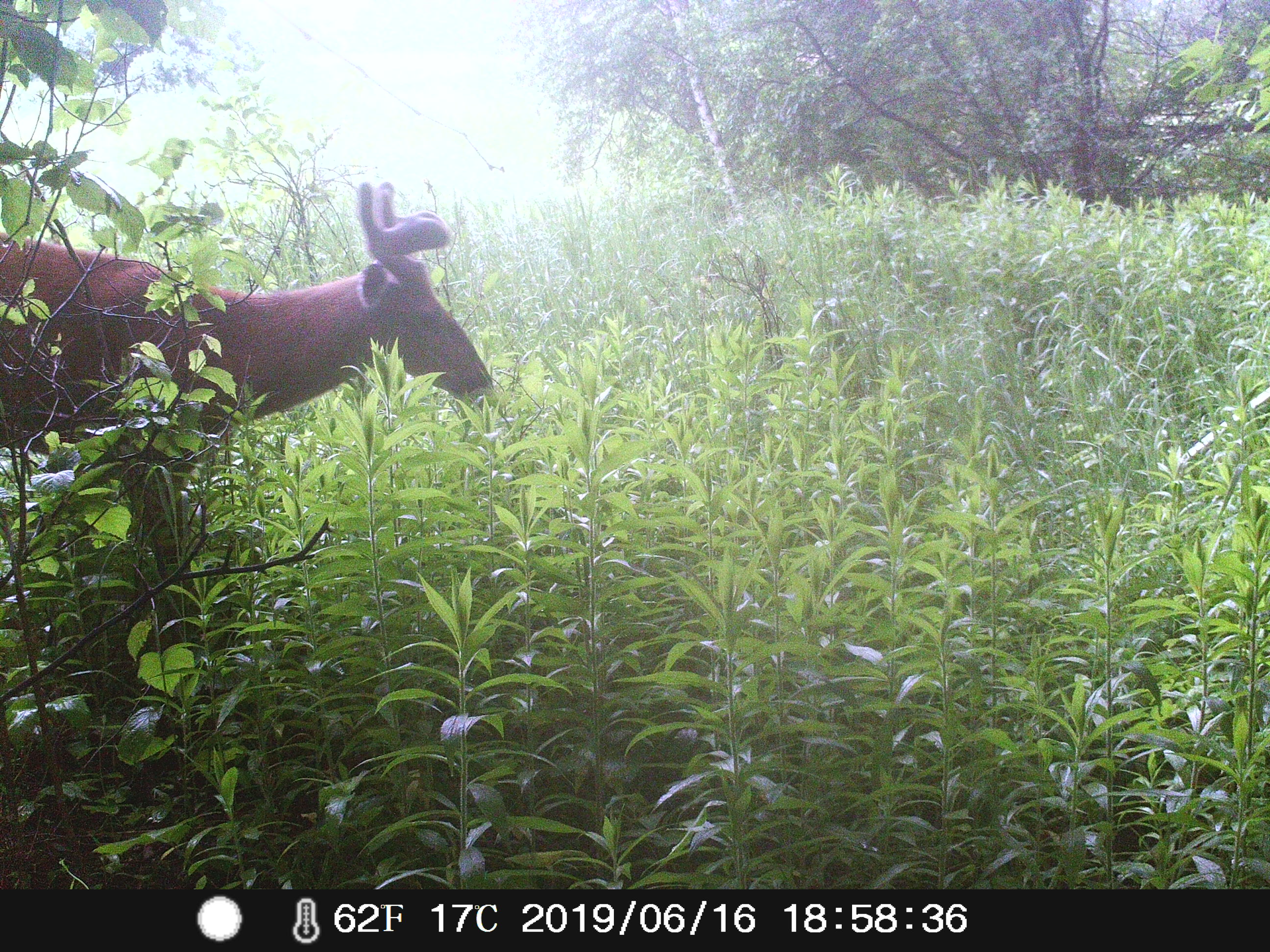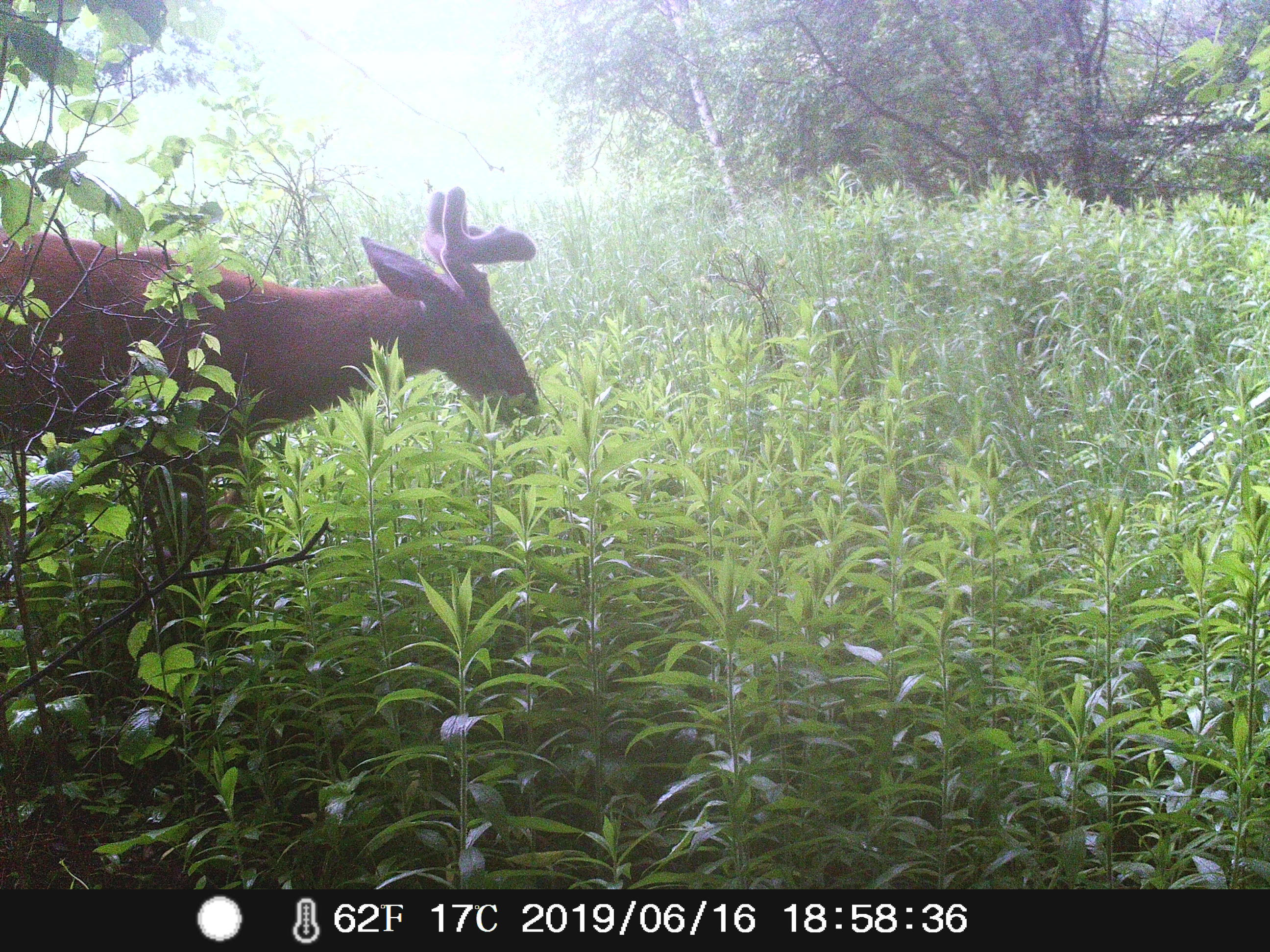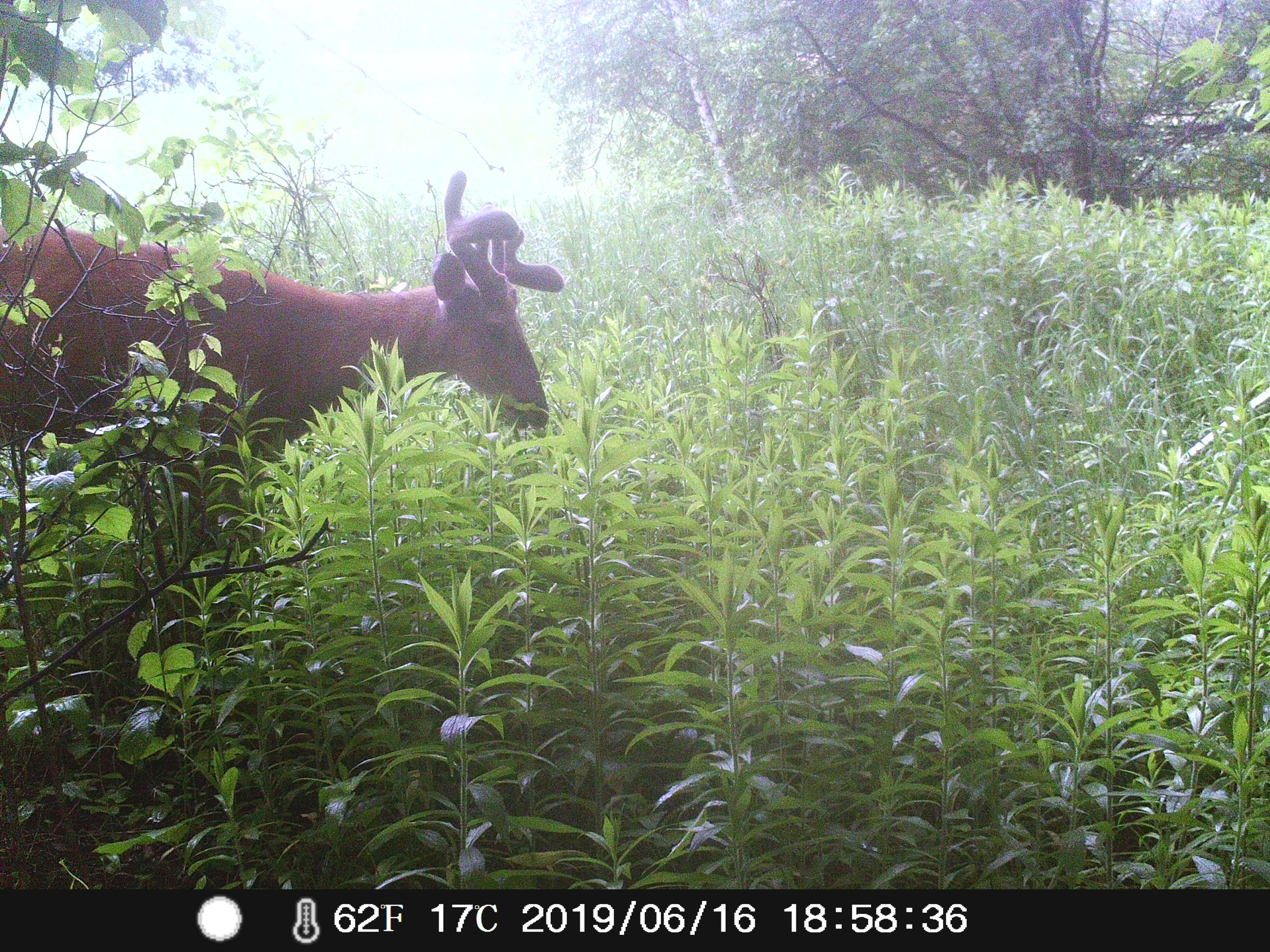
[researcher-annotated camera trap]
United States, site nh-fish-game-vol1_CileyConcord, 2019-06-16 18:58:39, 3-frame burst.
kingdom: Animalia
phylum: Chordata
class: Mammalia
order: Artiodactyla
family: Cervidae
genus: Odocoileus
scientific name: Odocoileus virginianus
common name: white-tailed deer